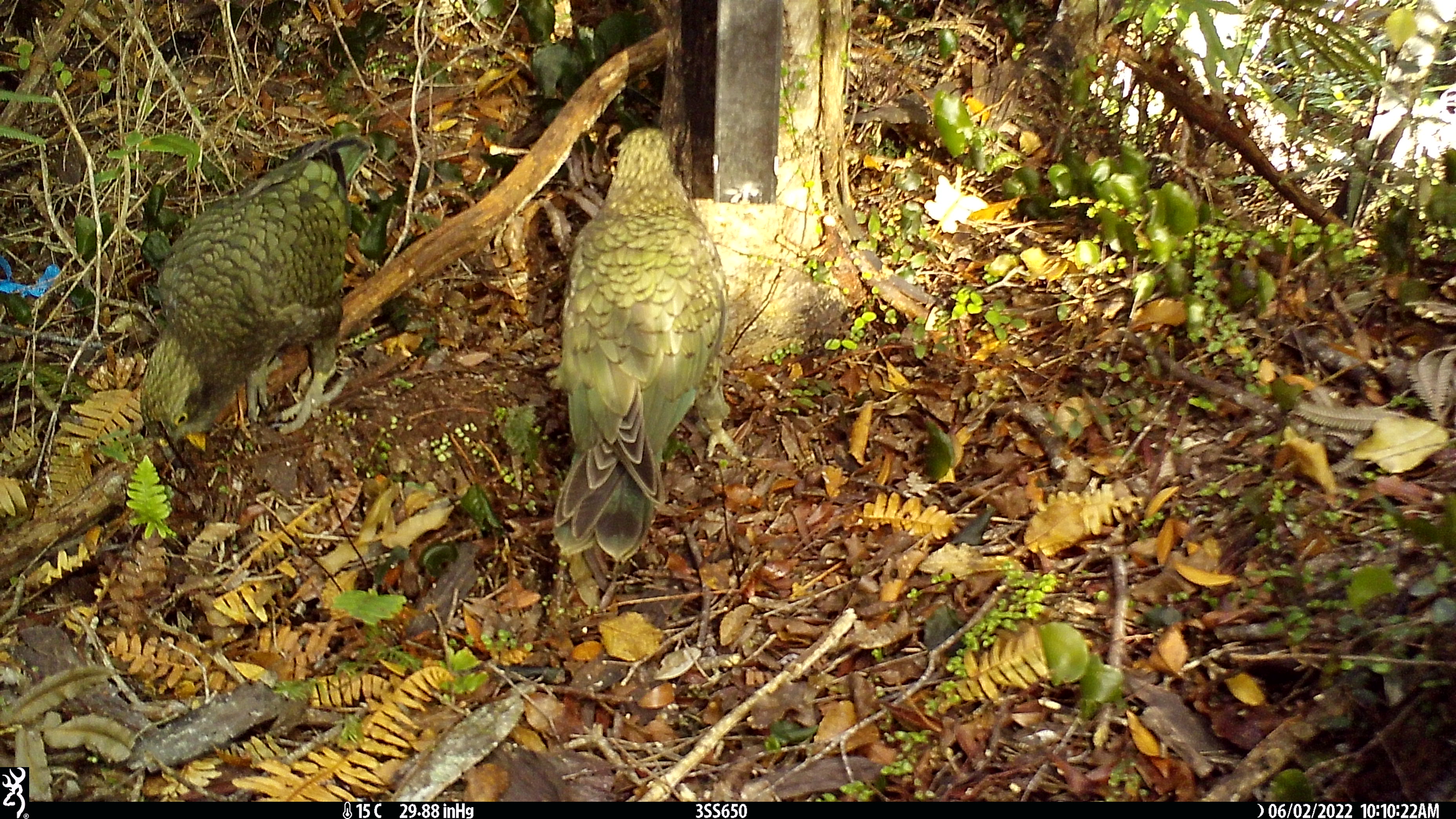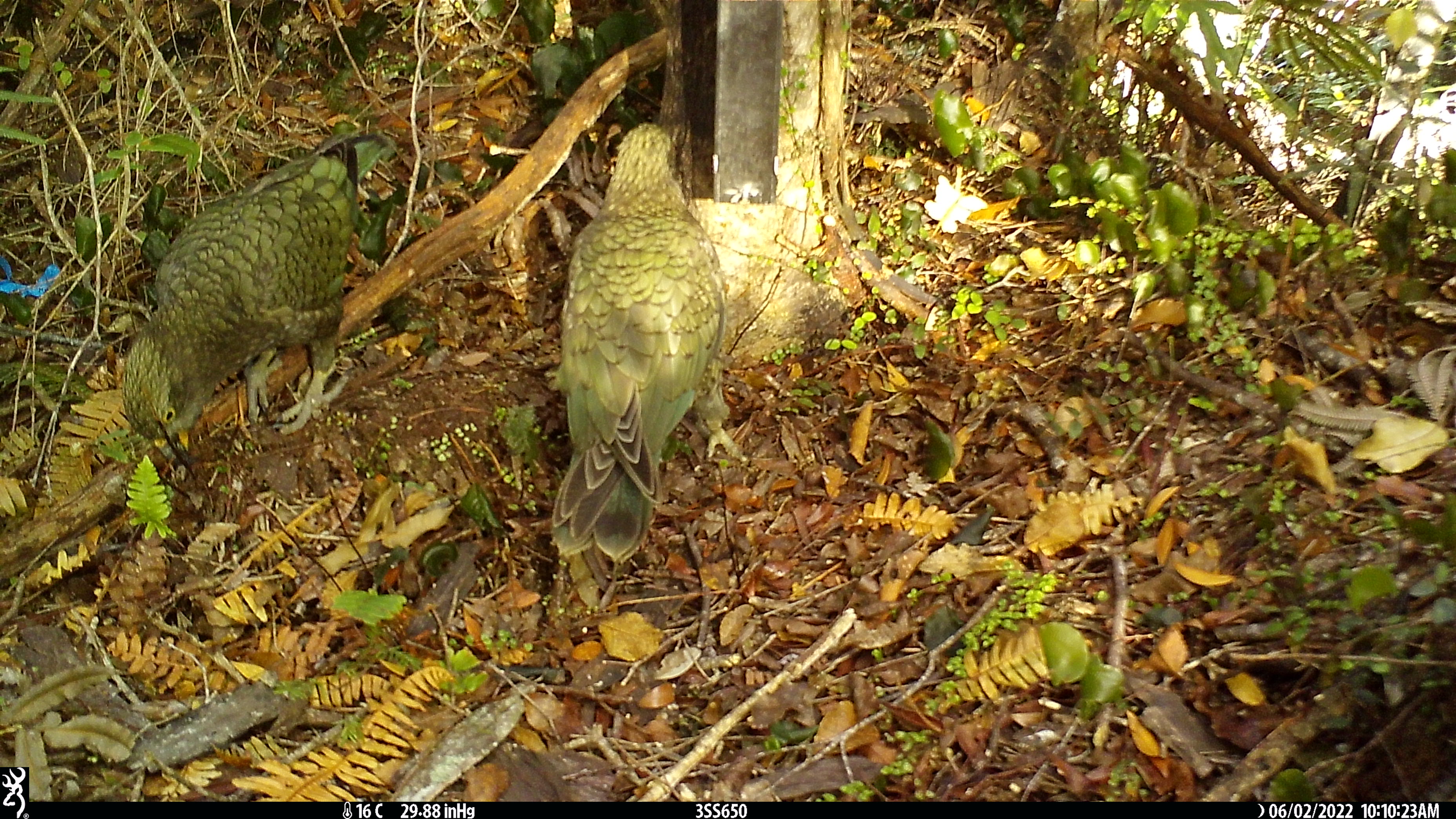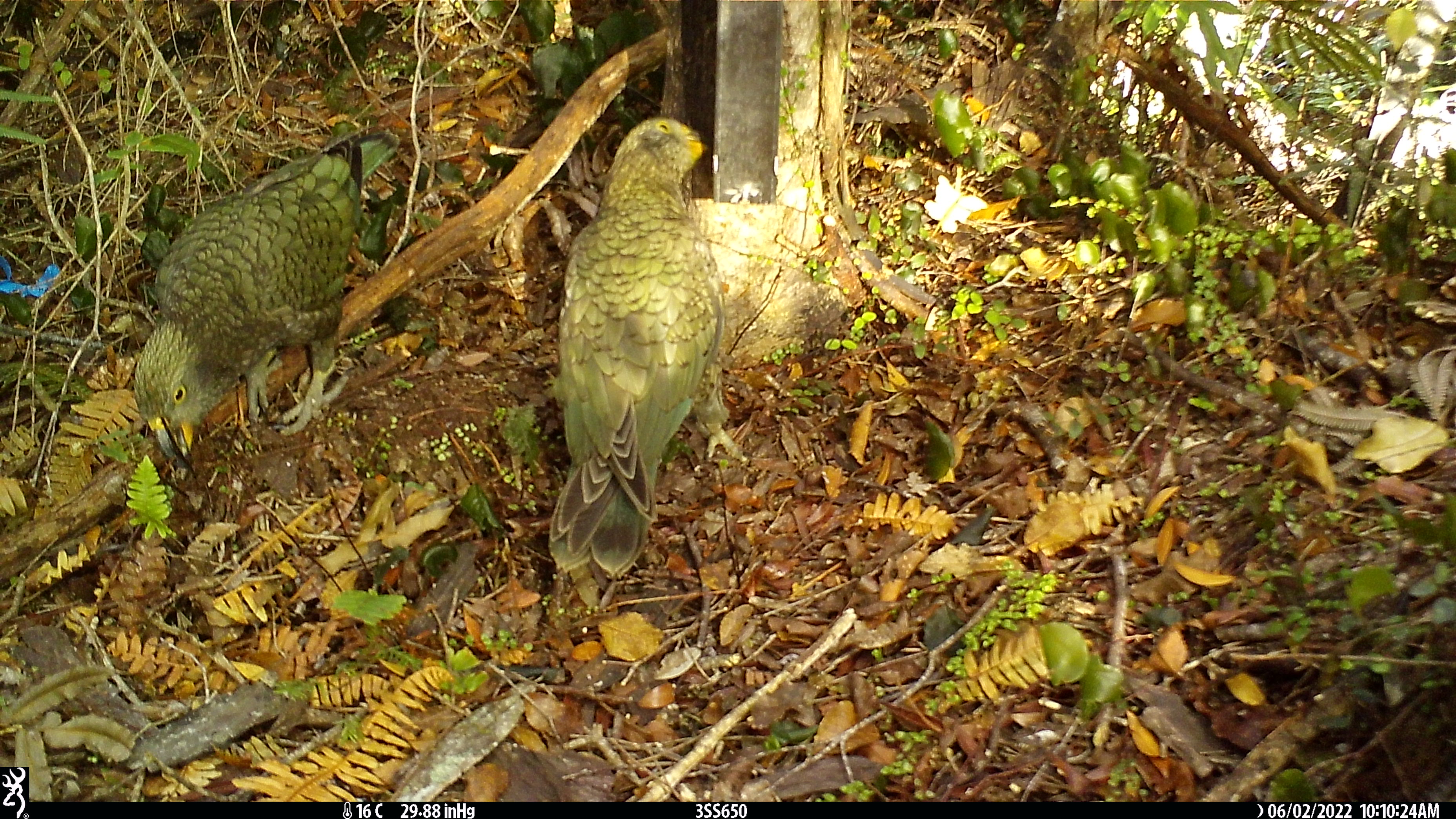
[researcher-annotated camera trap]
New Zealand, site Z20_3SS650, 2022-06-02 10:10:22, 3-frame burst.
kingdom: Animalia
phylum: Chordata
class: Aves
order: Psittaciformes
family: Strigopidae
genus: Nestor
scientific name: Nestor notabilis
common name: kea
Kea (Nestor notabilis).